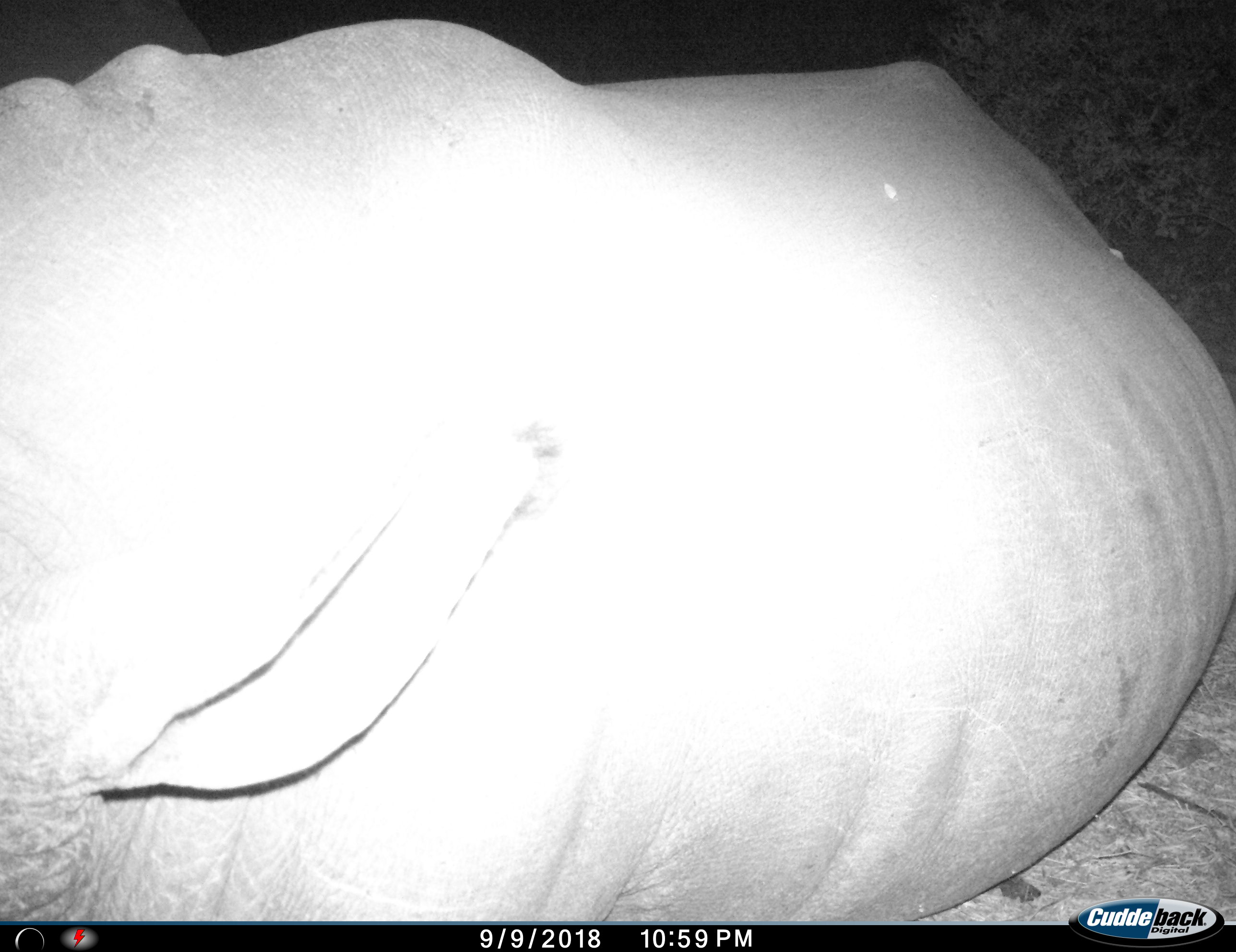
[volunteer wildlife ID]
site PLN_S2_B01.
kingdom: Animalia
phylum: Chordata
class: Mammalia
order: Perissodactyla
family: Rhinocerotidae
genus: Ceratotherium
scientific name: Ceratotherium simum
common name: white rhinoceros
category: rhinoceroswhite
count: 1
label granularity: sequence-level